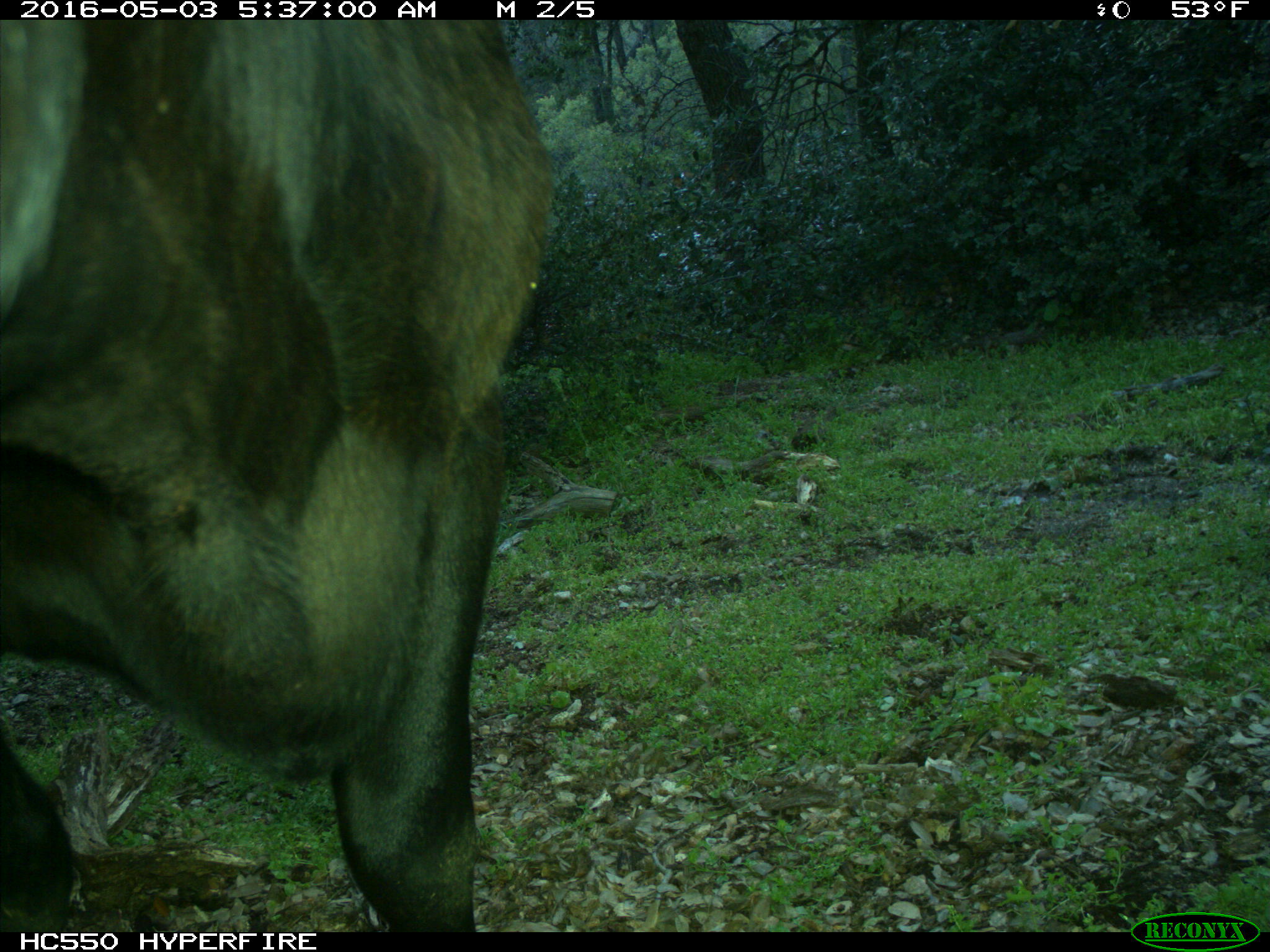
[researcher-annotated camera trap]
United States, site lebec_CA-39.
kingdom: Animalia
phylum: Chordata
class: Mammalia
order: Artiodactyla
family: Bovidae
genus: Bos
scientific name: Bos taurus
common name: domestic cow